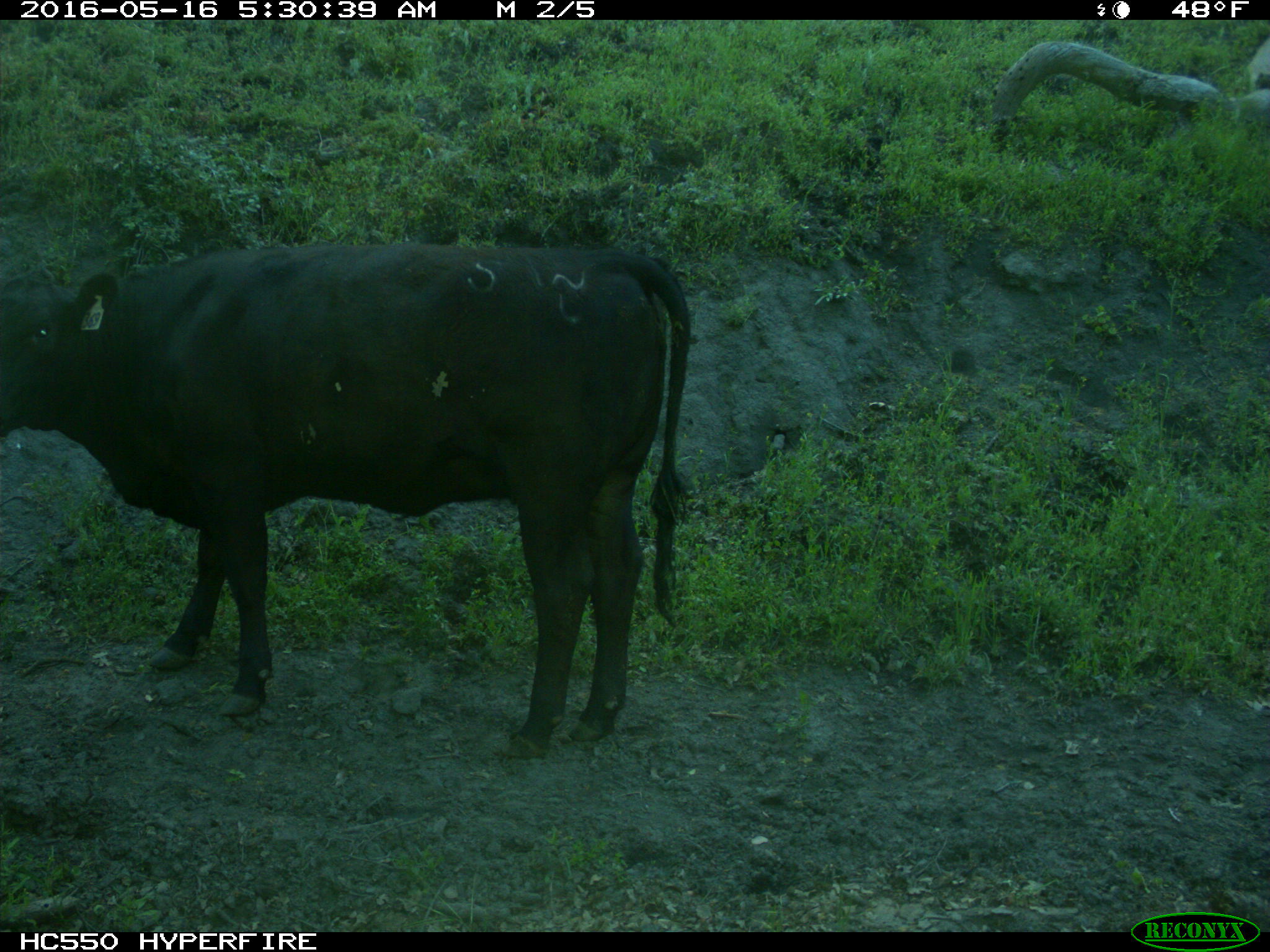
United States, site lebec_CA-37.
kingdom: Animalia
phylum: Chordata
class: Mammalia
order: Artiodactyla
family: Bovidae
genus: Bos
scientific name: Bos taurus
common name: domestic cow